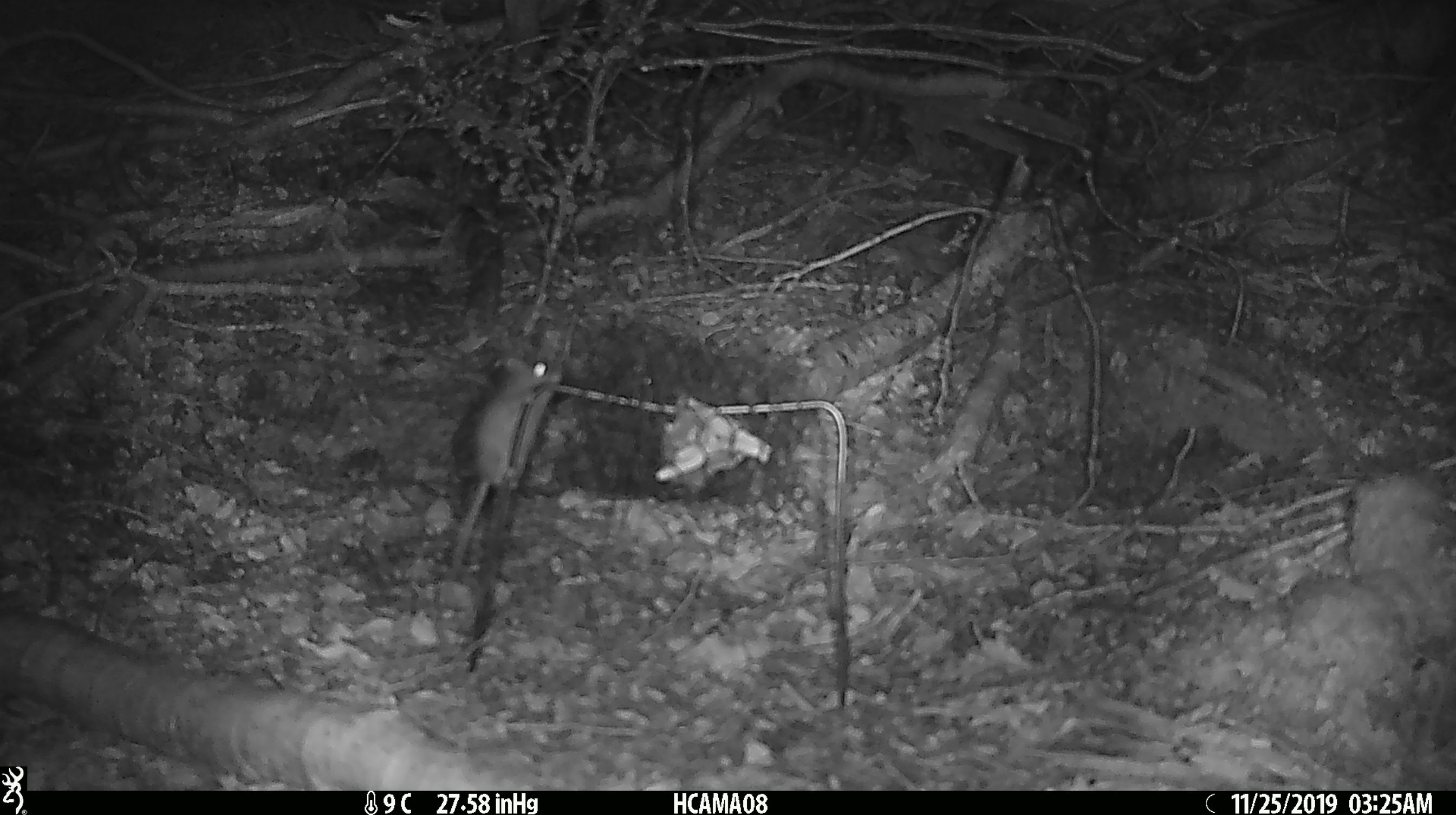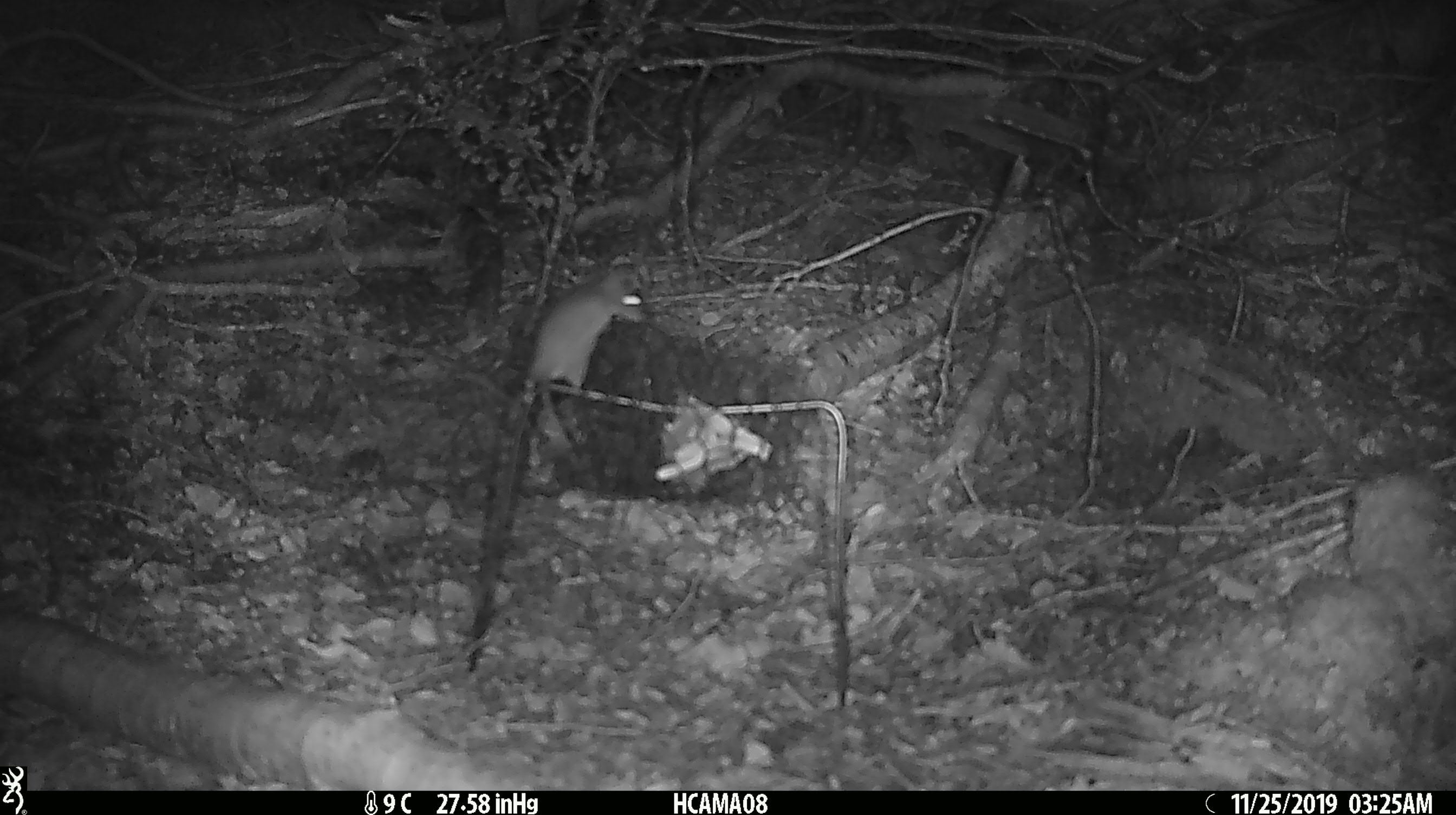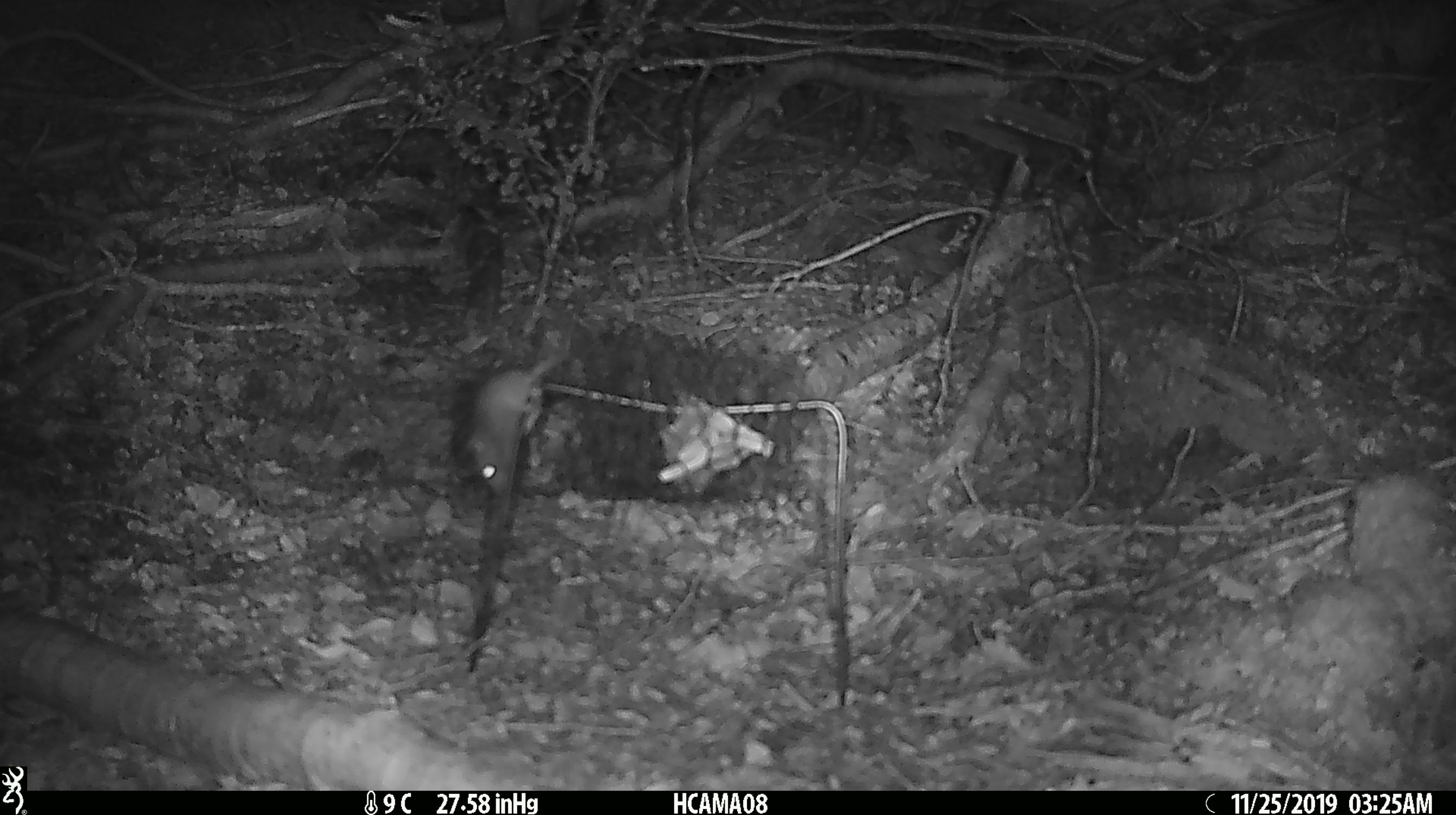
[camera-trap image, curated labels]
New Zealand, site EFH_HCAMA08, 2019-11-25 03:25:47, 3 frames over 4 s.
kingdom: Animalia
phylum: Chordata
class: Mammalia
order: Rodentia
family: Muridae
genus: Mus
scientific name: Mus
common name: mouse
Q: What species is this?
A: Mouse (Mus).